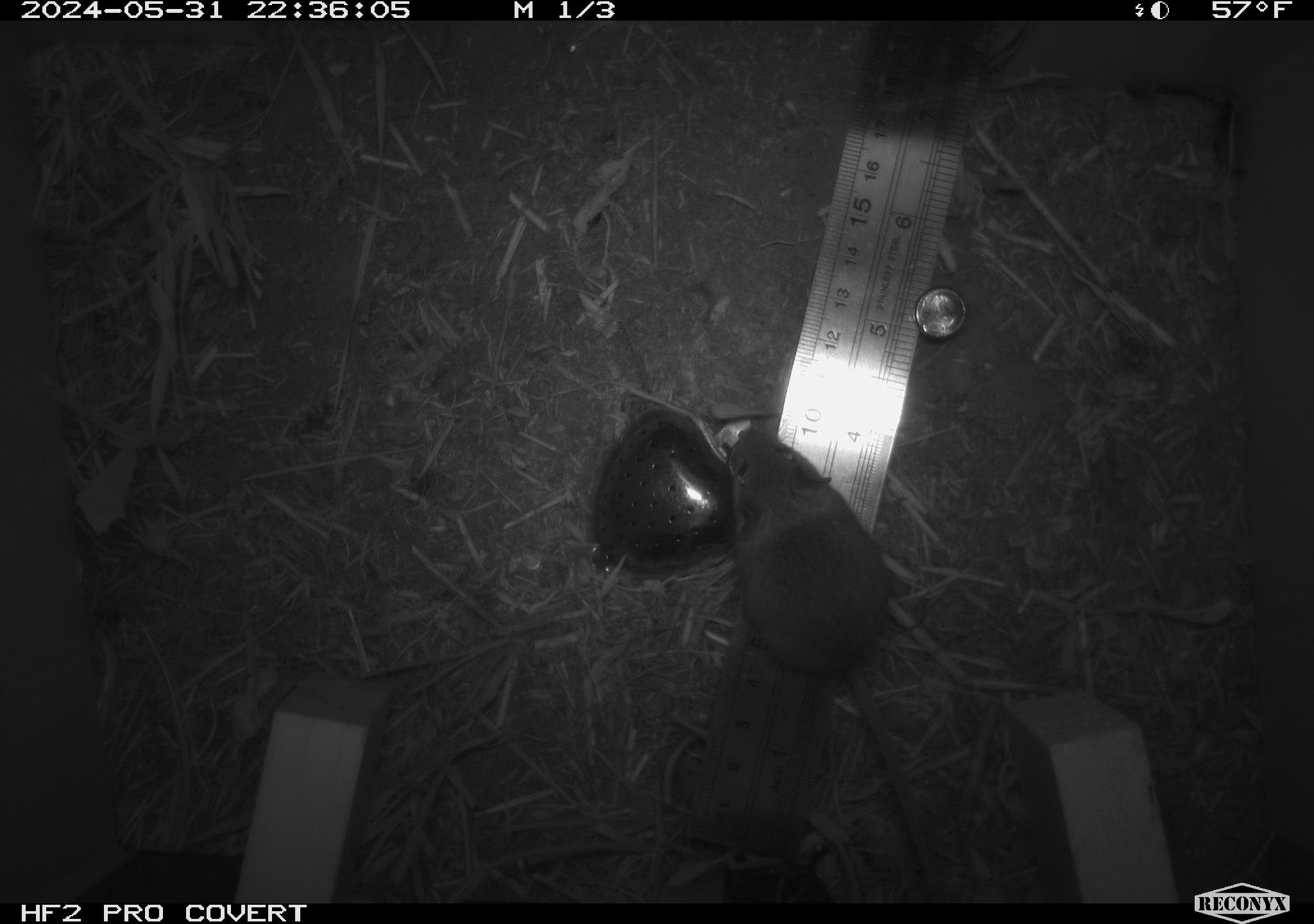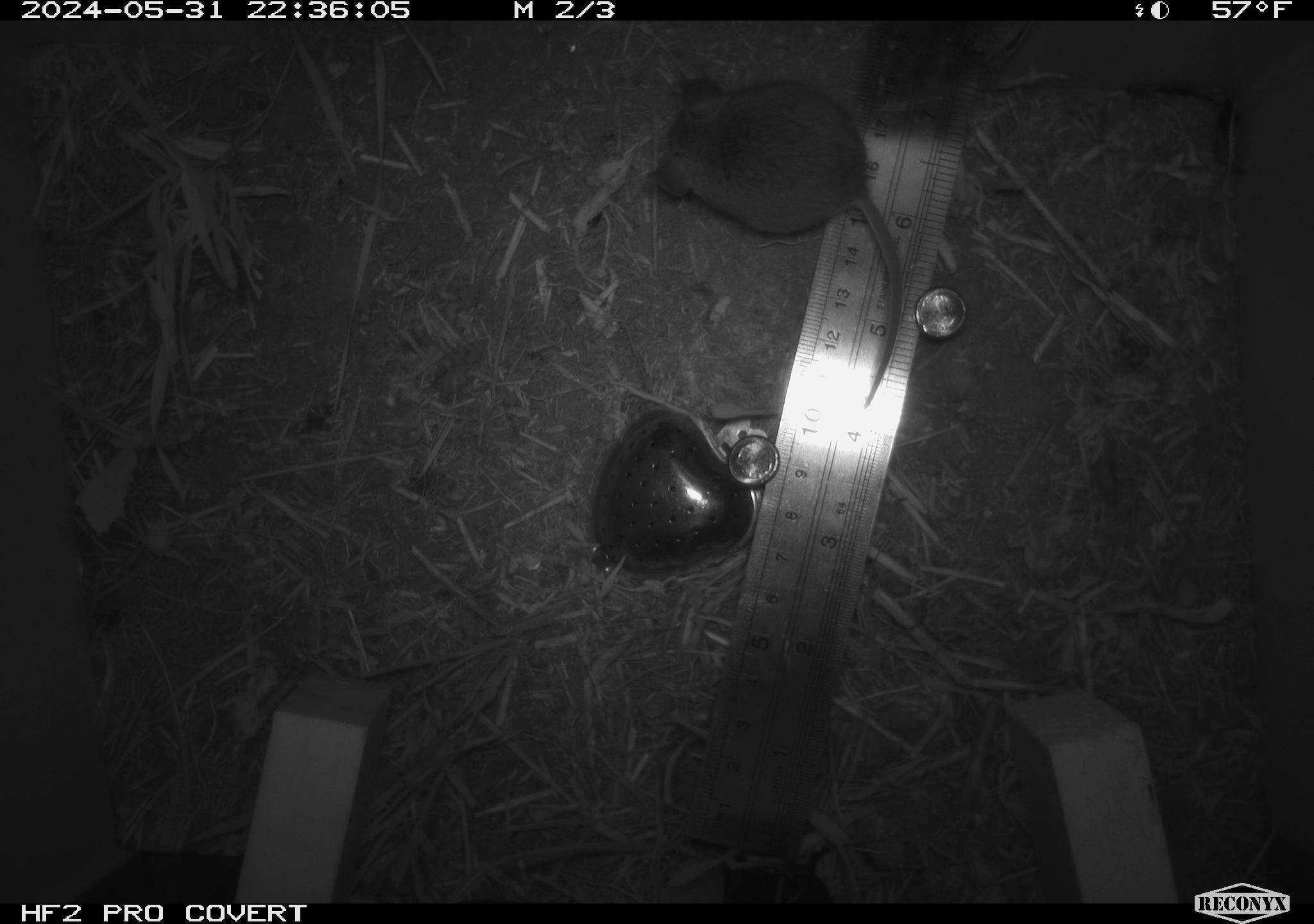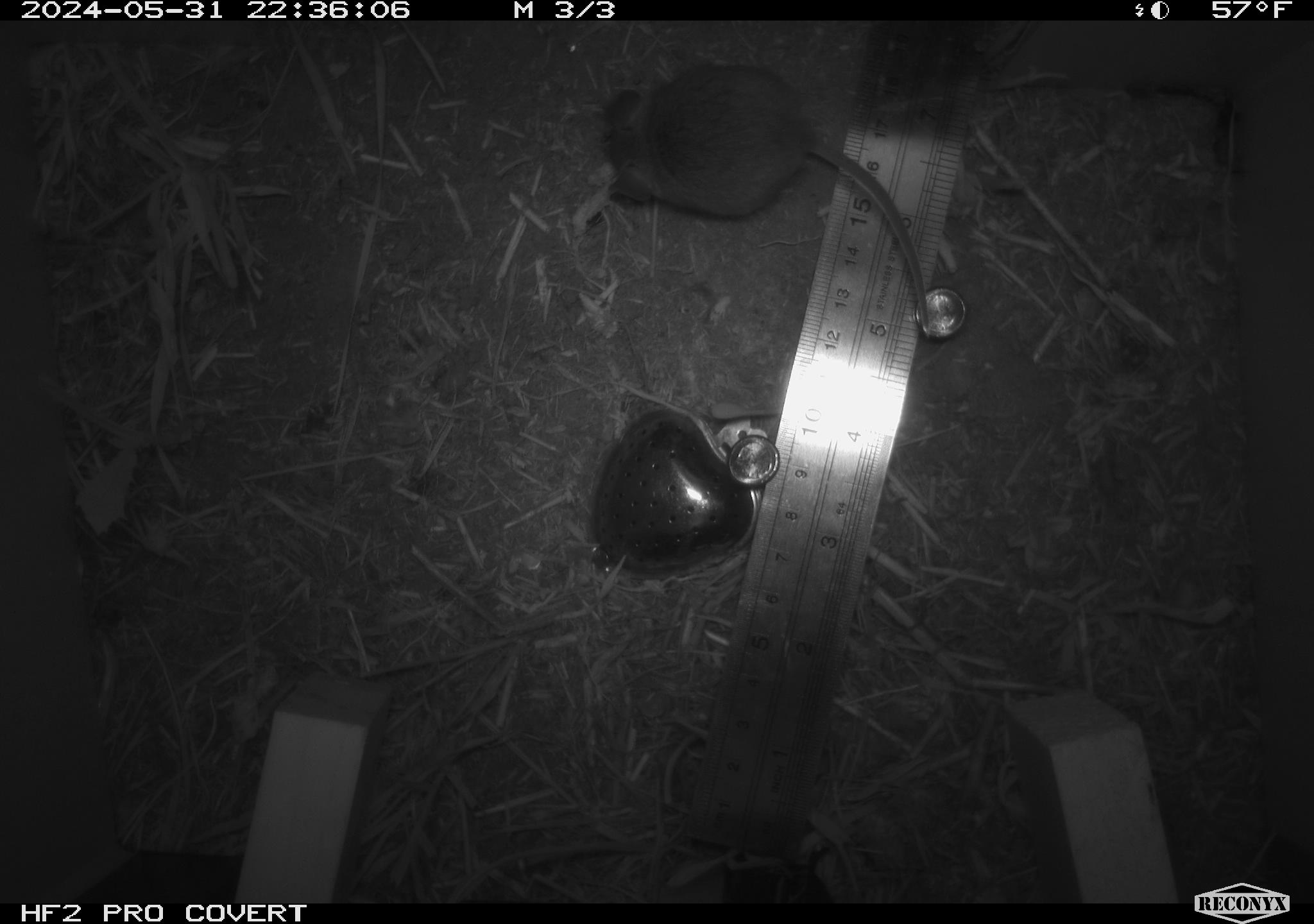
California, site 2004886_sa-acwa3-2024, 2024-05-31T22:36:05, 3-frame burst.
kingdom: Animalia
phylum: Chordata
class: Mammalia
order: Rodentia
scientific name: Rodentia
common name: mouse species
Mouse species (Rodentia).